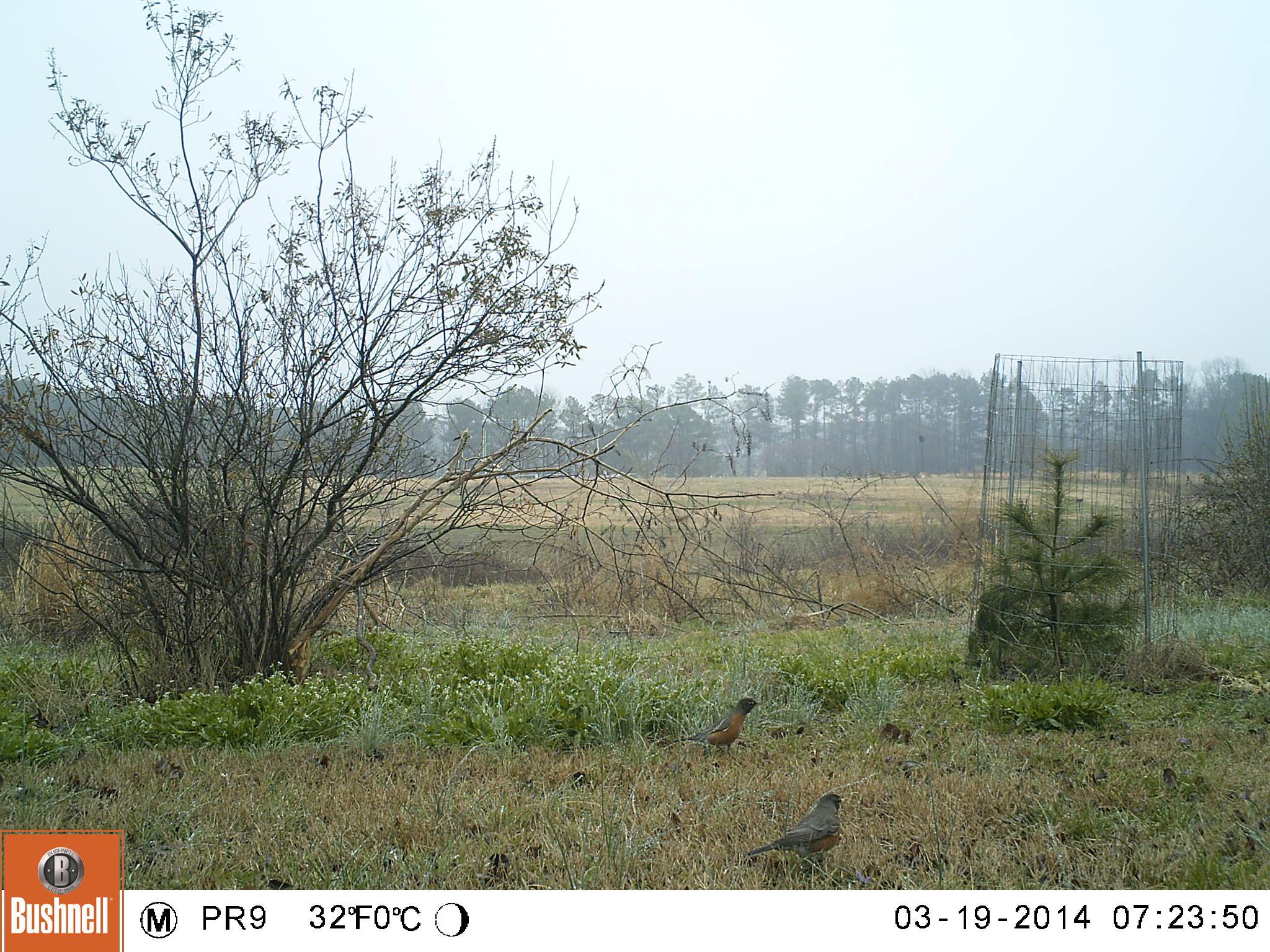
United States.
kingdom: Animalia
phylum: Chordata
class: Aves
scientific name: Aves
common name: bird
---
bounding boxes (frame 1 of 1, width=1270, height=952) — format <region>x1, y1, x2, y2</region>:
Bird: <region>735, 793, 853, 869</region>; <region>671, 686, 766, 761</region>